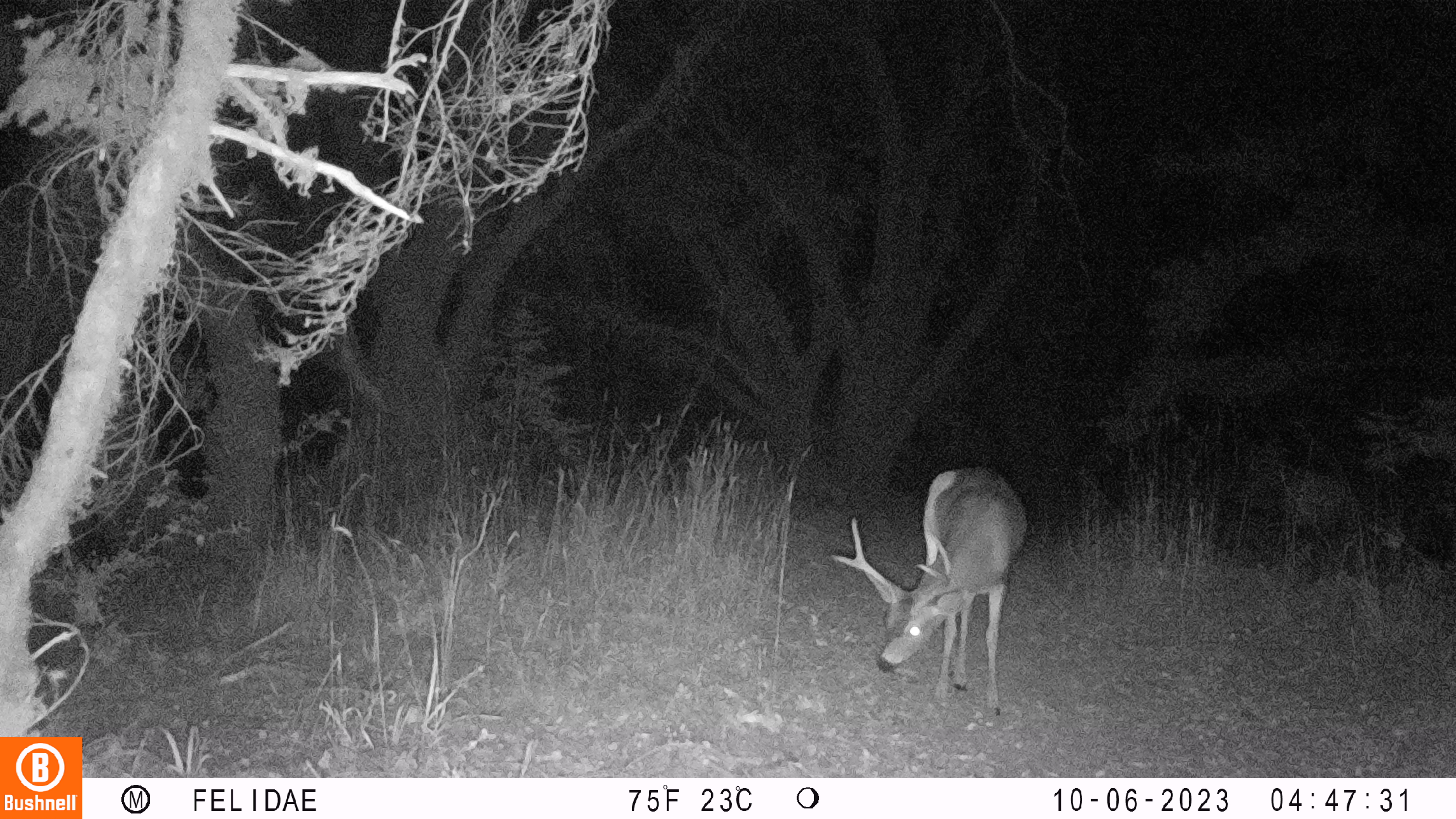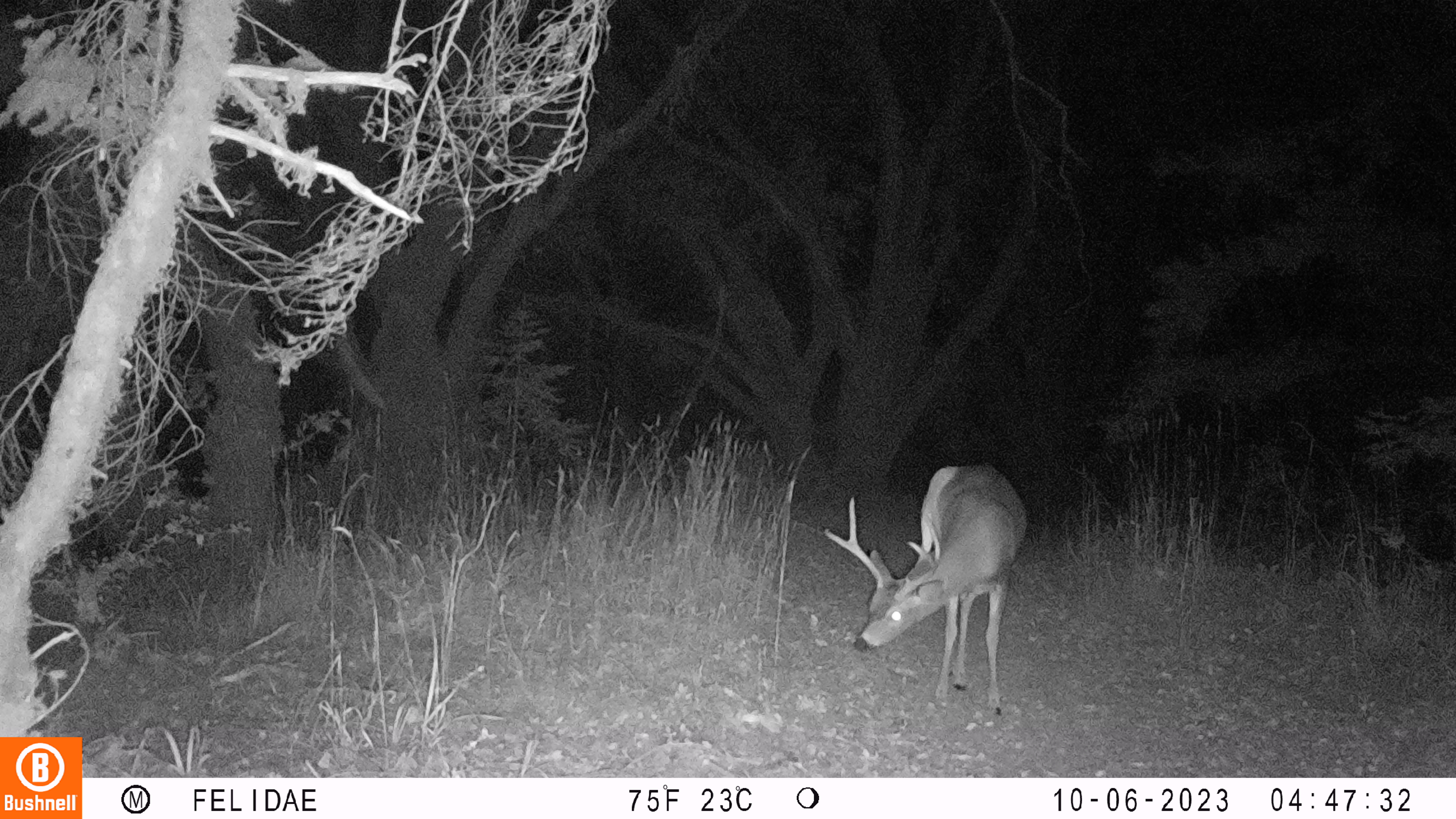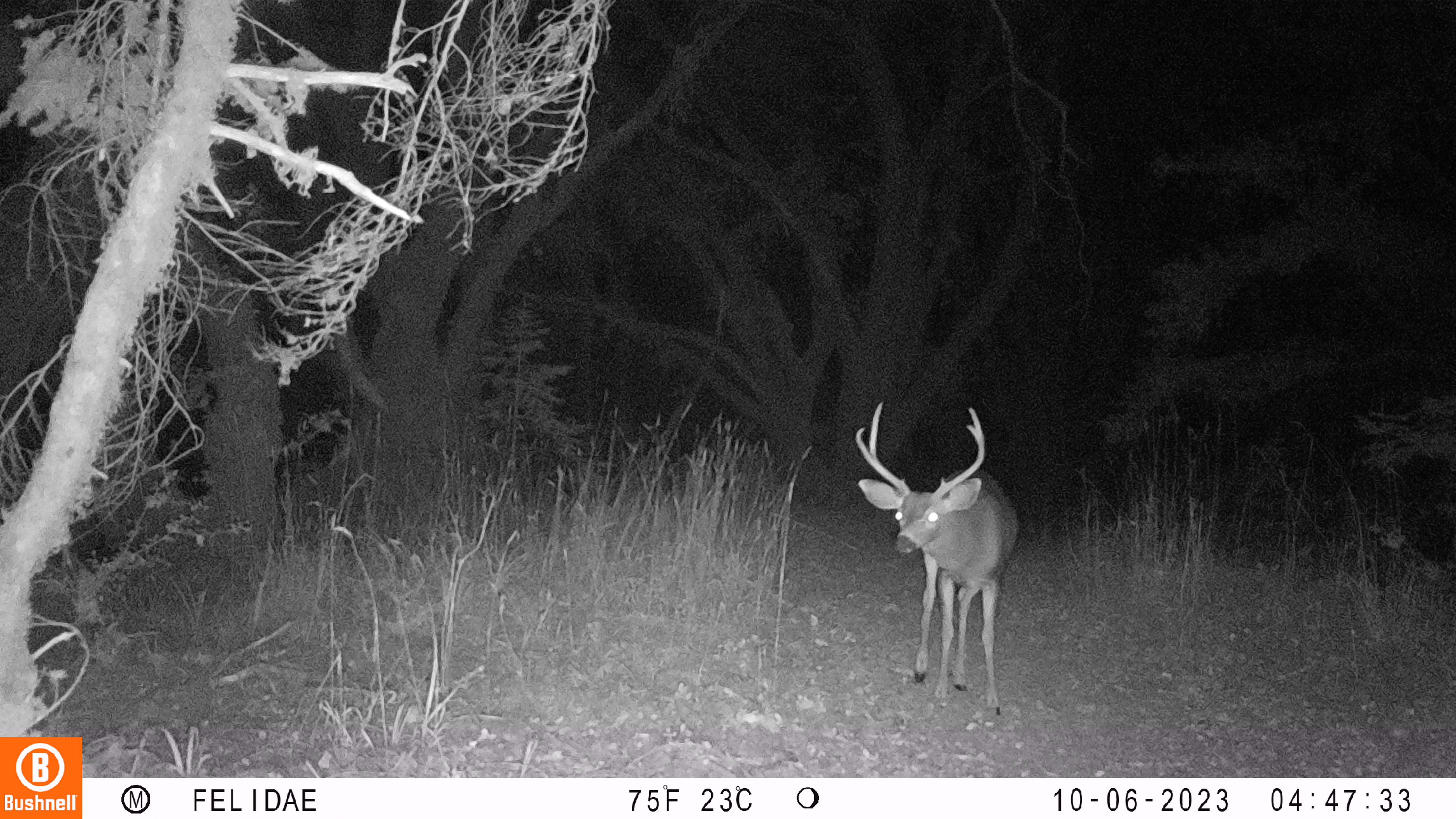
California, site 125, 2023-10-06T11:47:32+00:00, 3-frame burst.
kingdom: Animalia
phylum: Chordata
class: Mammalia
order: Artiodactyla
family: Cervidae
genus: Odocoileus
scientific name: Odocoileus hemionus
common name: mule deer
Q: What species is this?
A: Mule deer (Odocoileus hemionus).